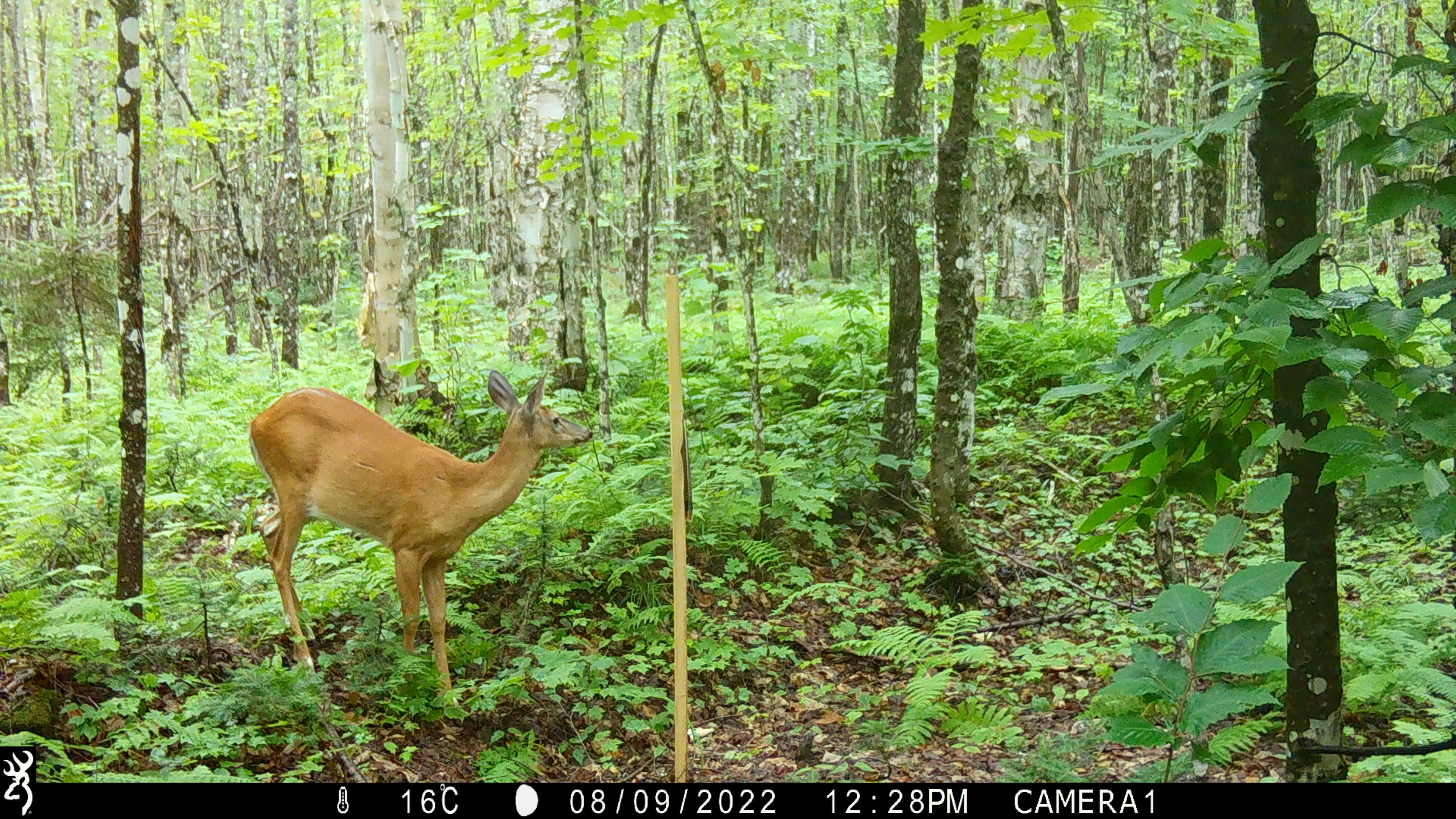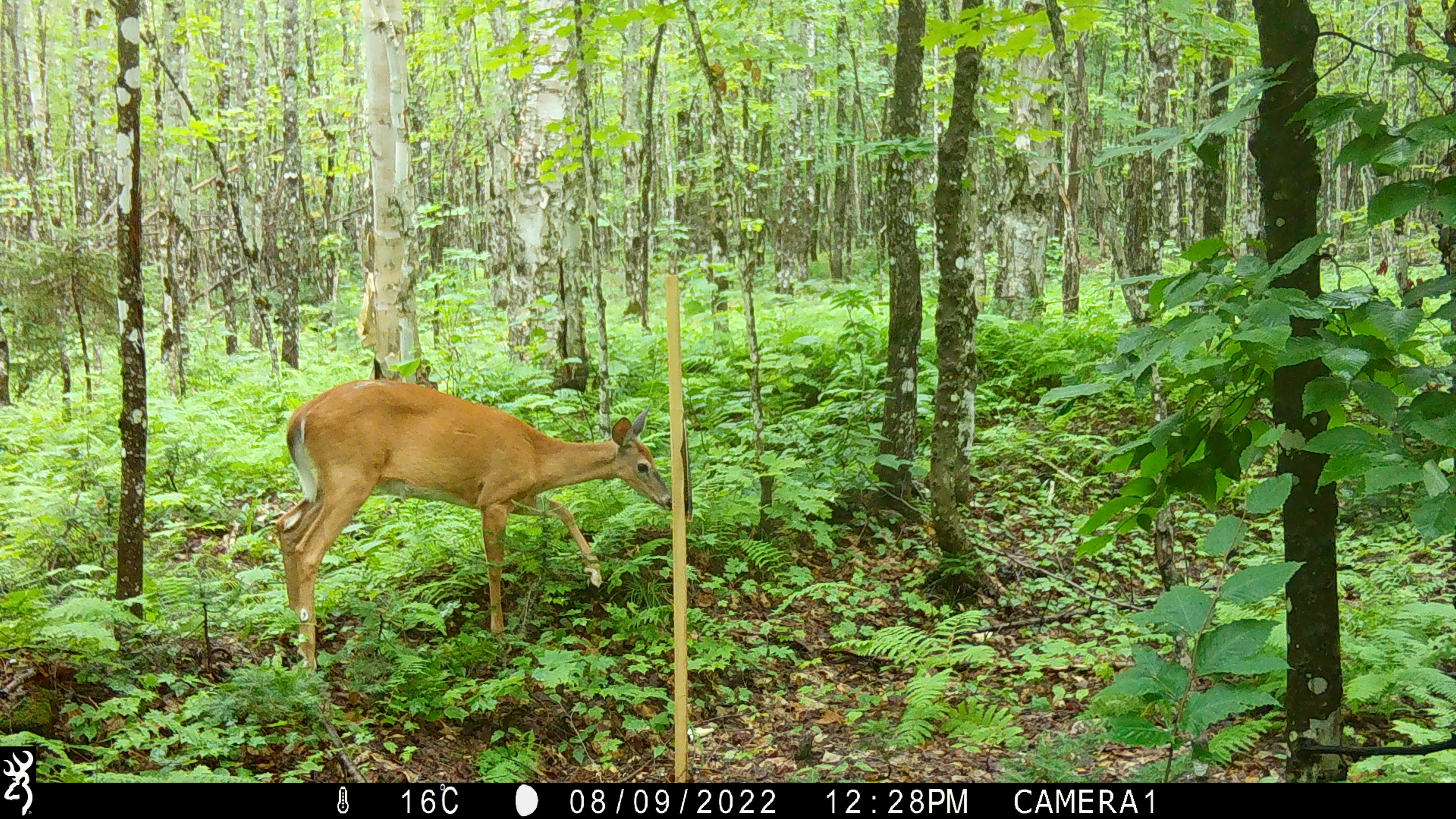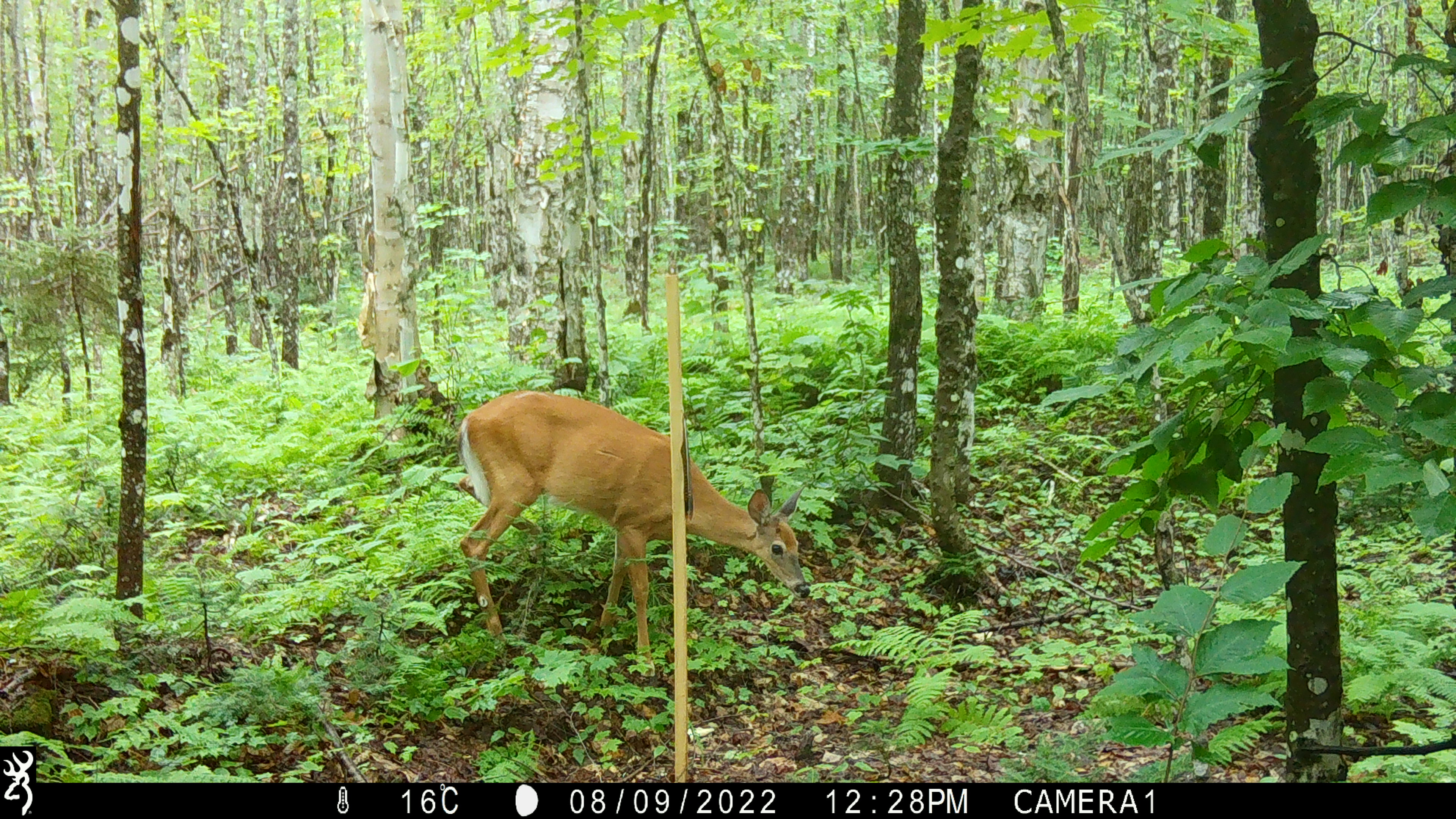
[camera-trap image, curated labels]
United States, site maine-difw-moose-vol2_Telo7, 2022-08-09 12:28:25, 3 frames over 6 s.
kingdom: Animalia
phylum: Chordata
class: Mammalia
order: Artiodactyla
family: Cervidae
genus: Odocoileus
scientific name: Odocoileus virginianus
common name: white-tailed deer